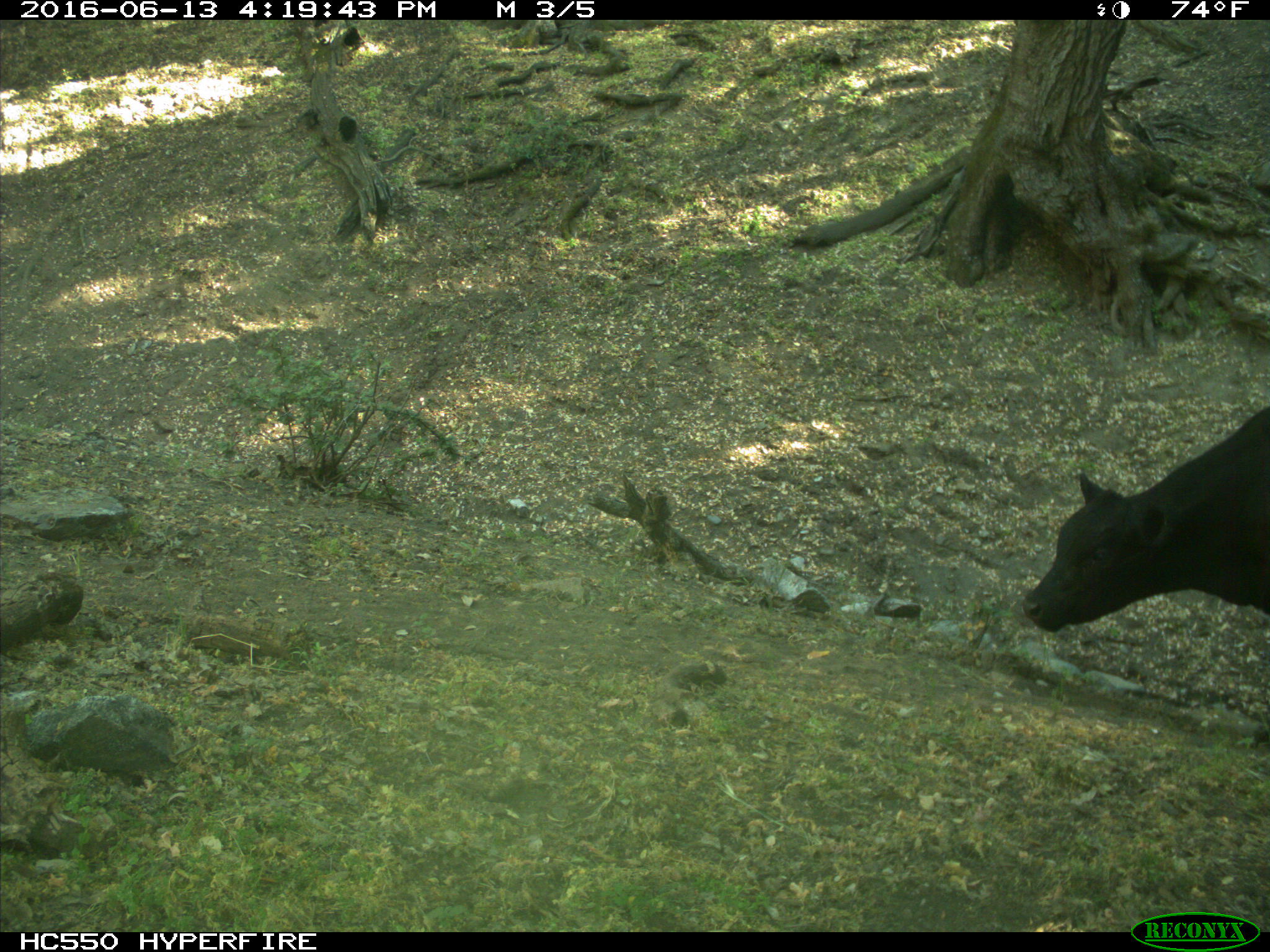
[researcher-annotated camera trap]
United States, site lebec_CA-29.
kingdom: Animalia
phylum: Chordata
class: Mammalia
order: Artiodactyla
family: Bovidae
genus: Bos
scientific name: Bos taurus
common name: domestic cow